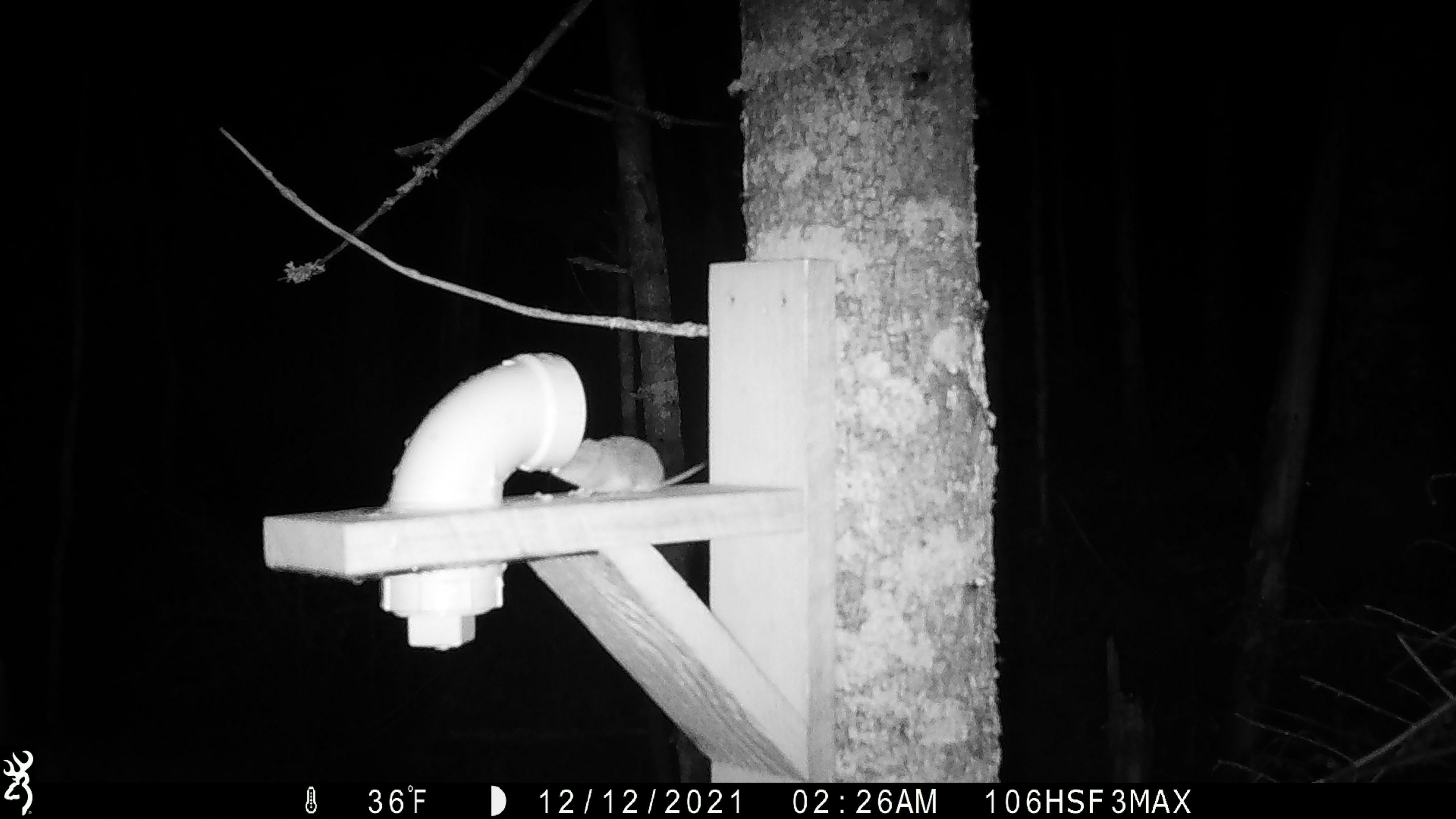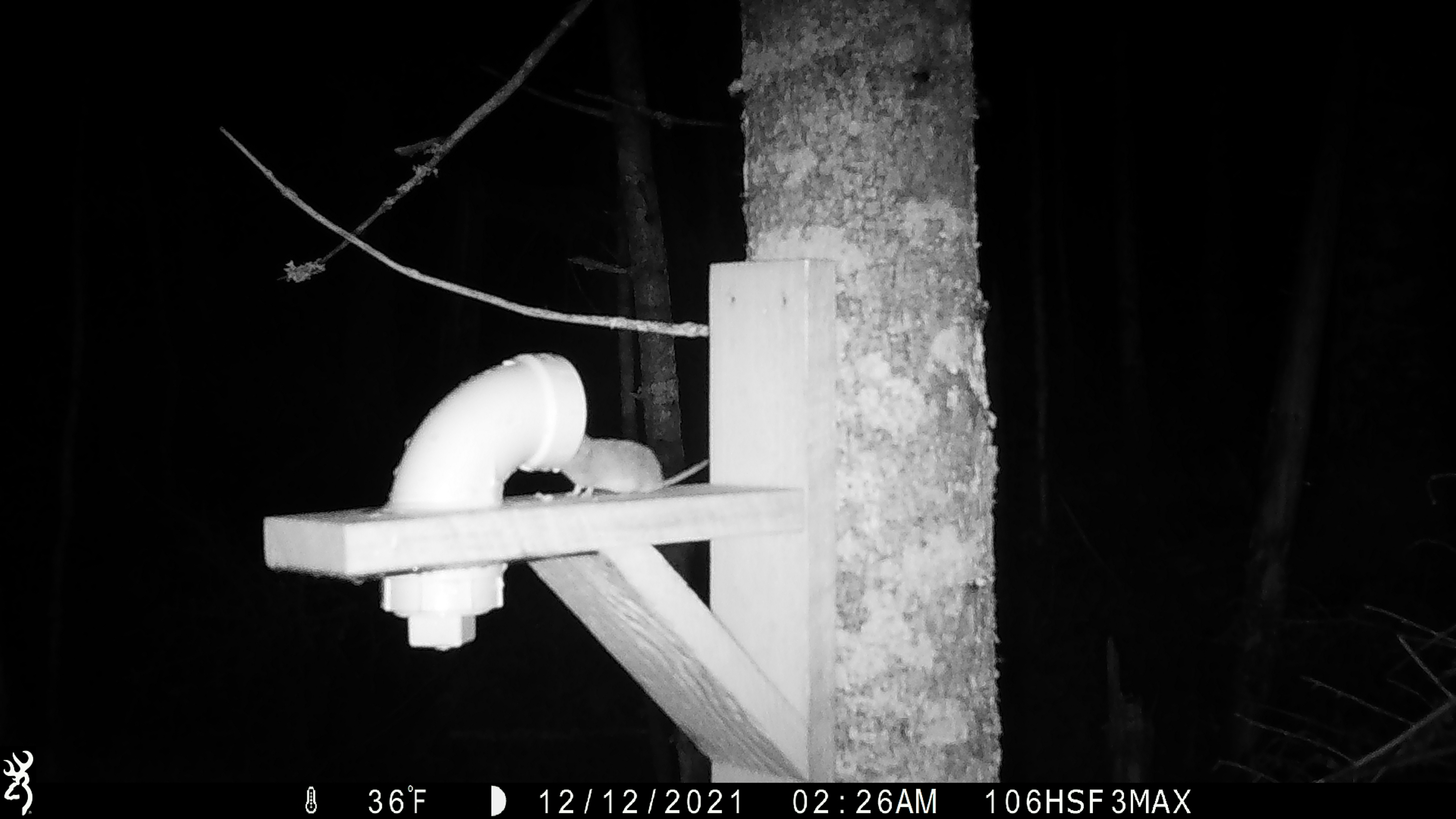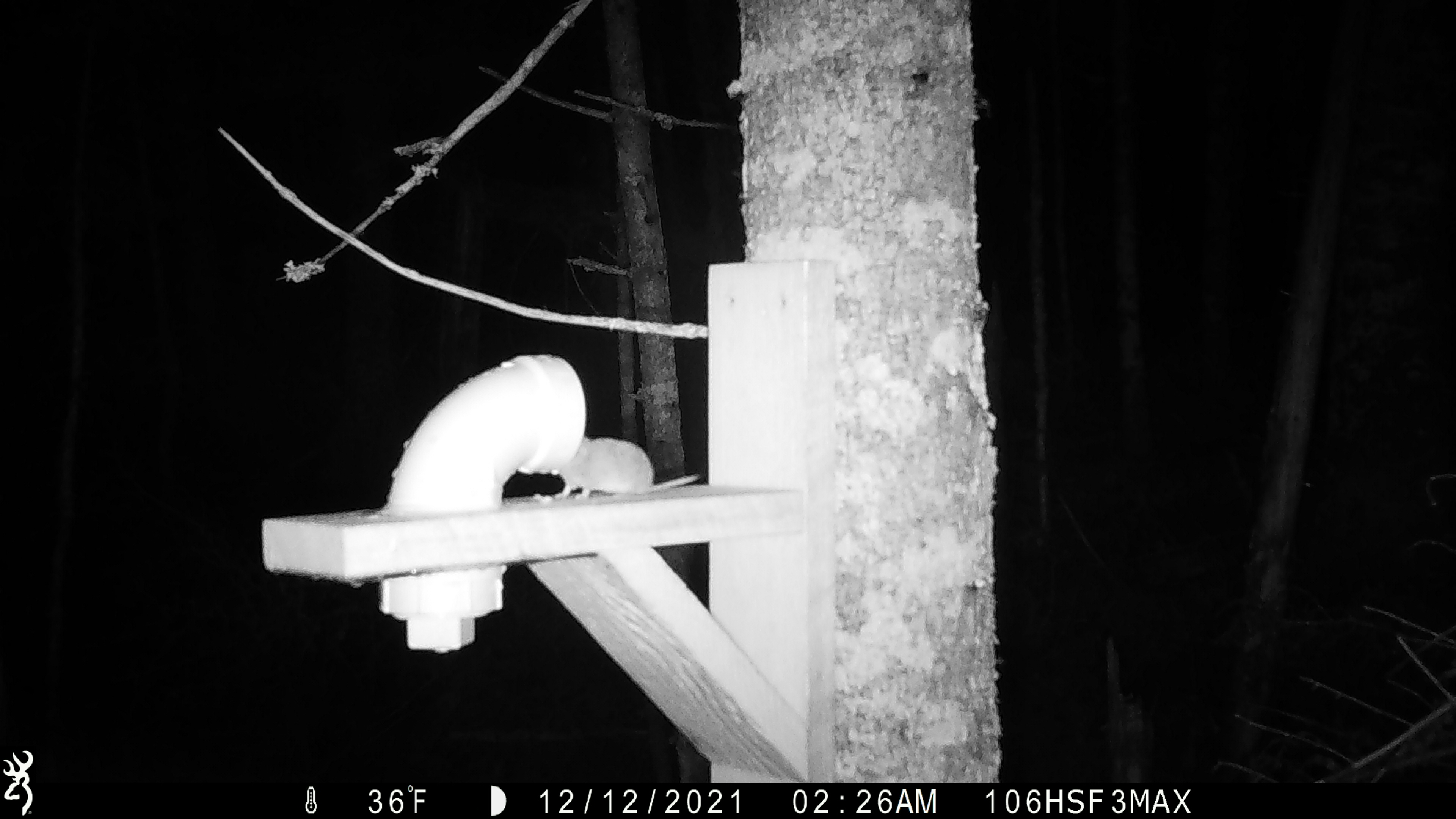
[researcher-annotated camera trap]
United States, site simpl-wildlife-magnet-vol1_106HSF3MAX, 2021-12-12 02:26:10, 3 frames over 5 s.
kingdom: Animalia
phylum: Chordata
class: Mammalia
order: Rodentia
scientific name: Rodentia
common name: mouse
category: mouse sp.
Mouse sp. (mouse) (Rodentia).